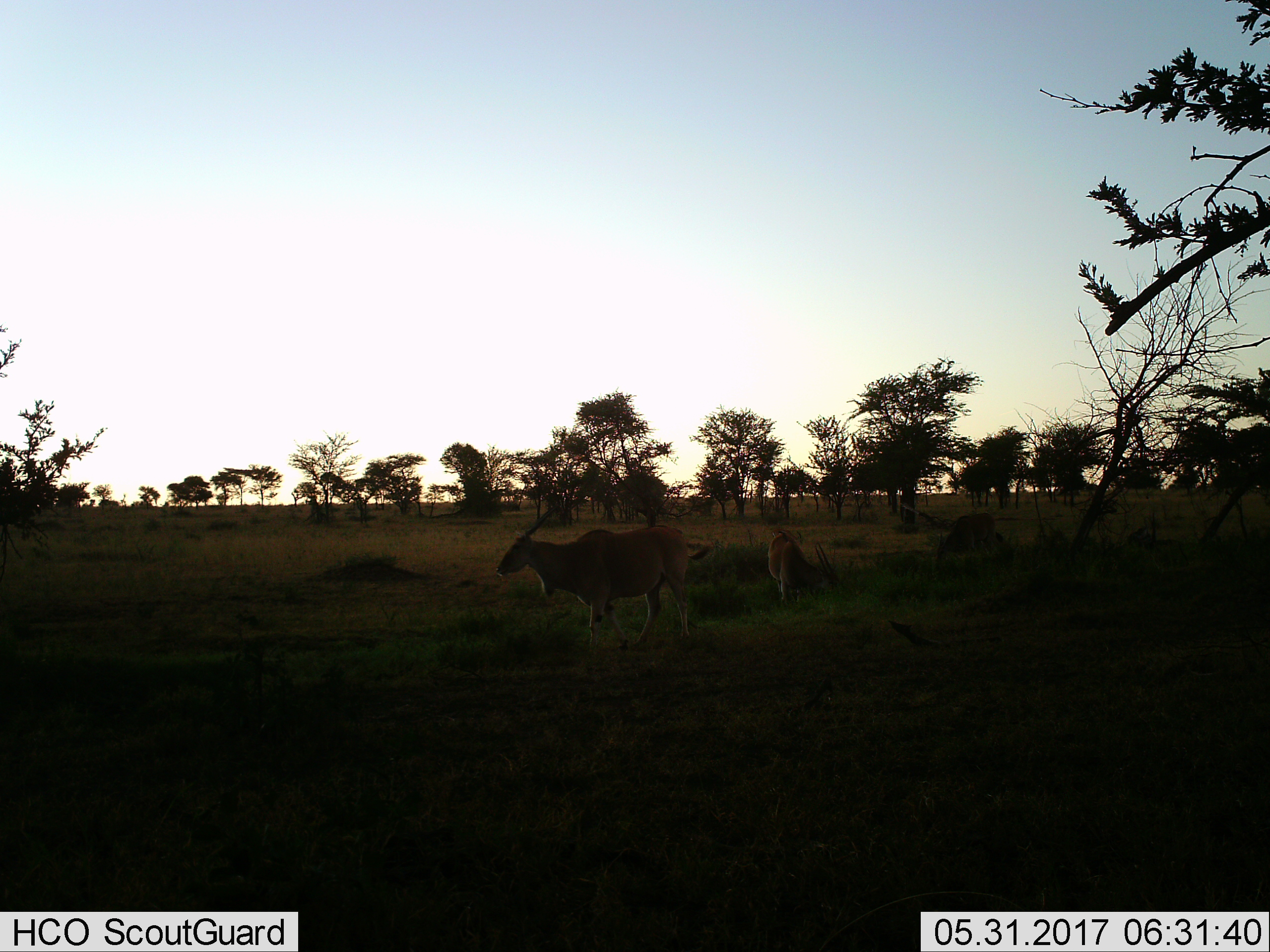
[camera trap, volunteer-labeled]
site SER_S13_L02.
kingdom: Animalia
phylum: Chordata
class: Mammalia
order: Artiodactyla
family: Bovidae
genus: Tragelaphus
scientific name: Tragelaphus oryx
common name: eland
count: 3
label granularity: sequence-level